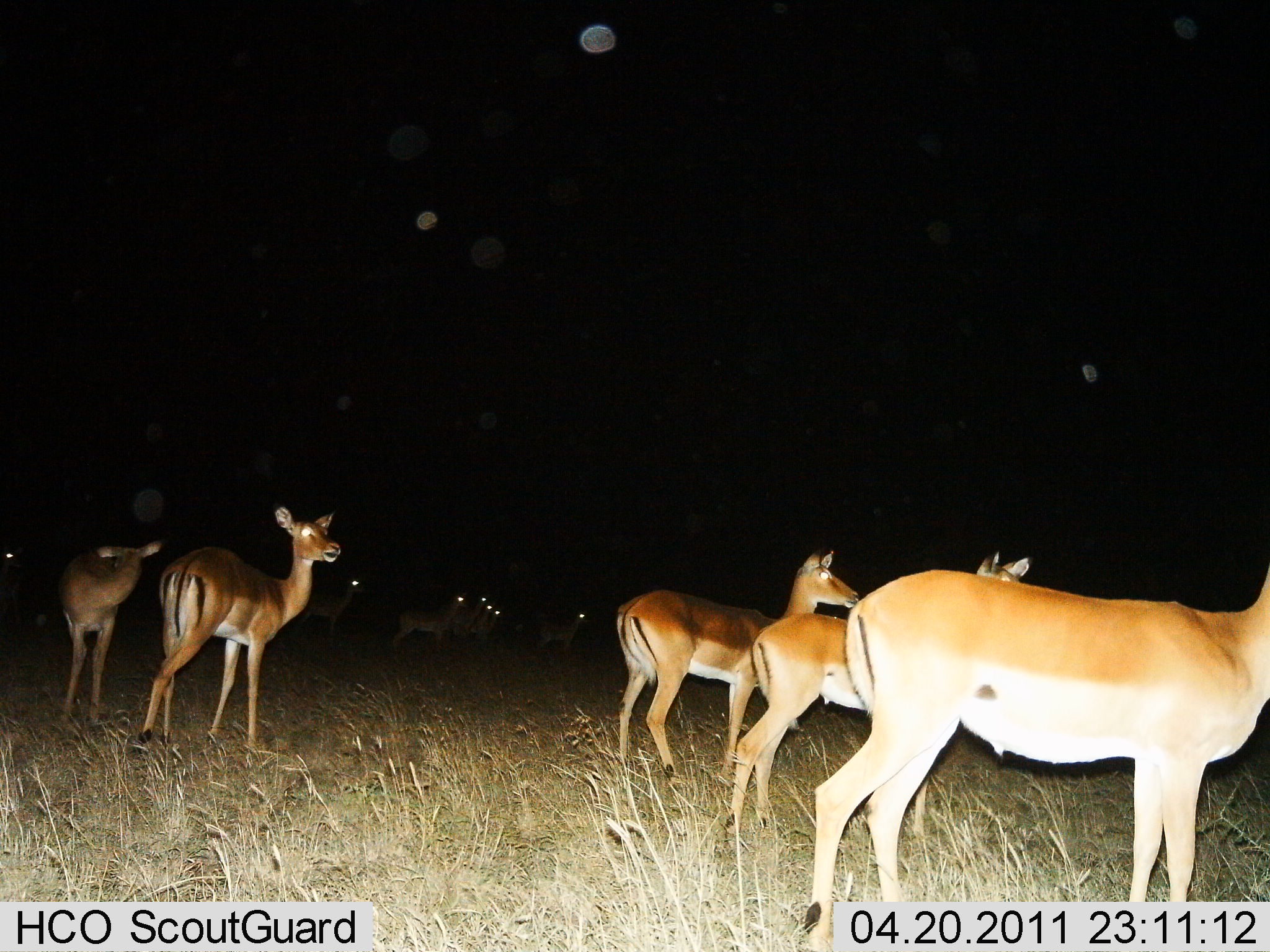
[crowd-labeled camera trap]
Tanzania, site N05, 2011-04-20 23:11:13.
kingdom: Animalia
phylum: Chordata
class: Mammalia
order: Artiodactyla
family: Bovidae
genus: Aepyceros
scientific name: Aepyceros melampus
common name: impala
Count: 10.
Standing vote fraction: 100%.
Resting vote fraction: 0%.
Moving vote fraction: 0%.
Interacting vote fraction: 0%.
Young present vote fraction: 0%.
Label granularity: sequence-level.